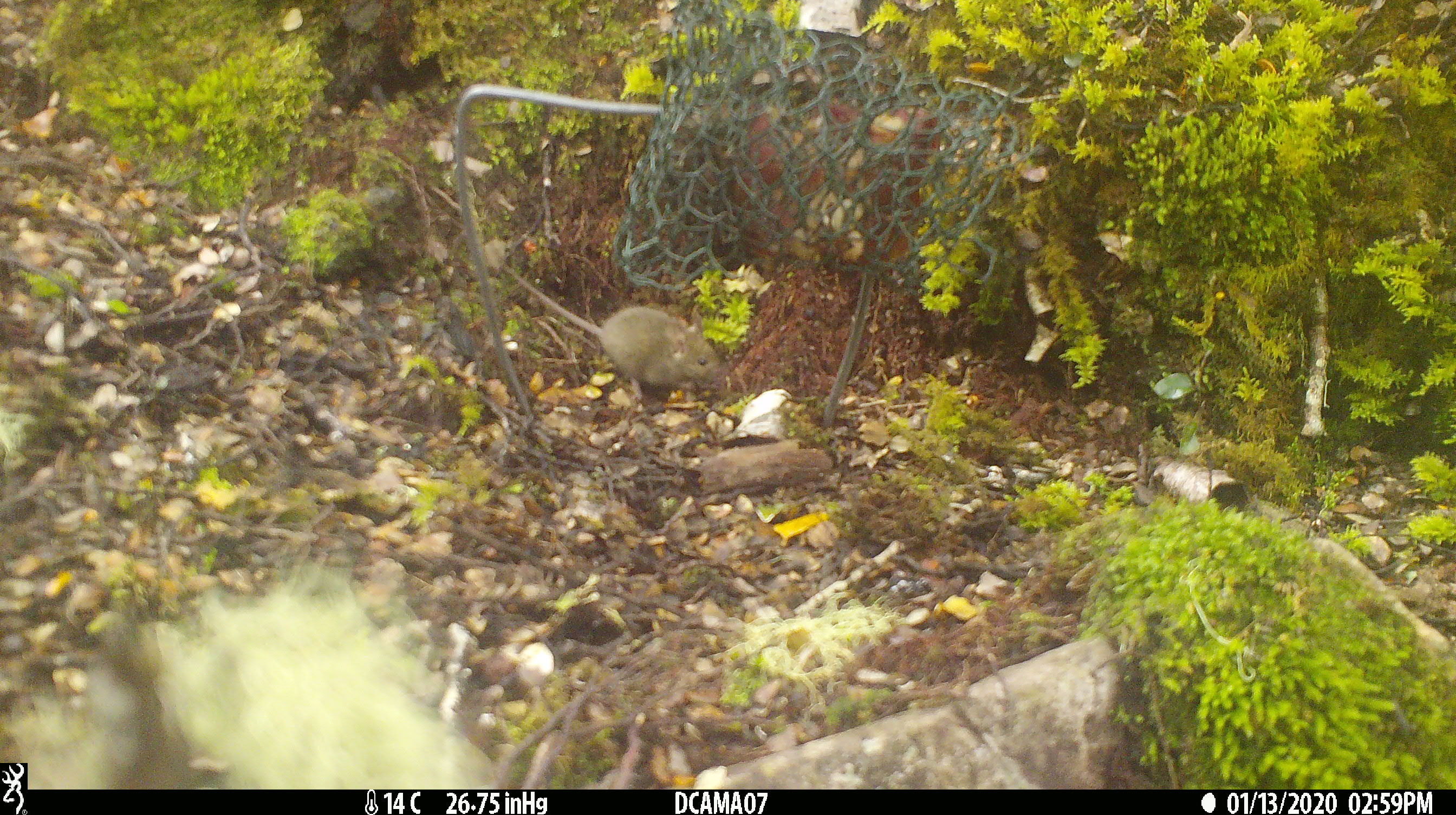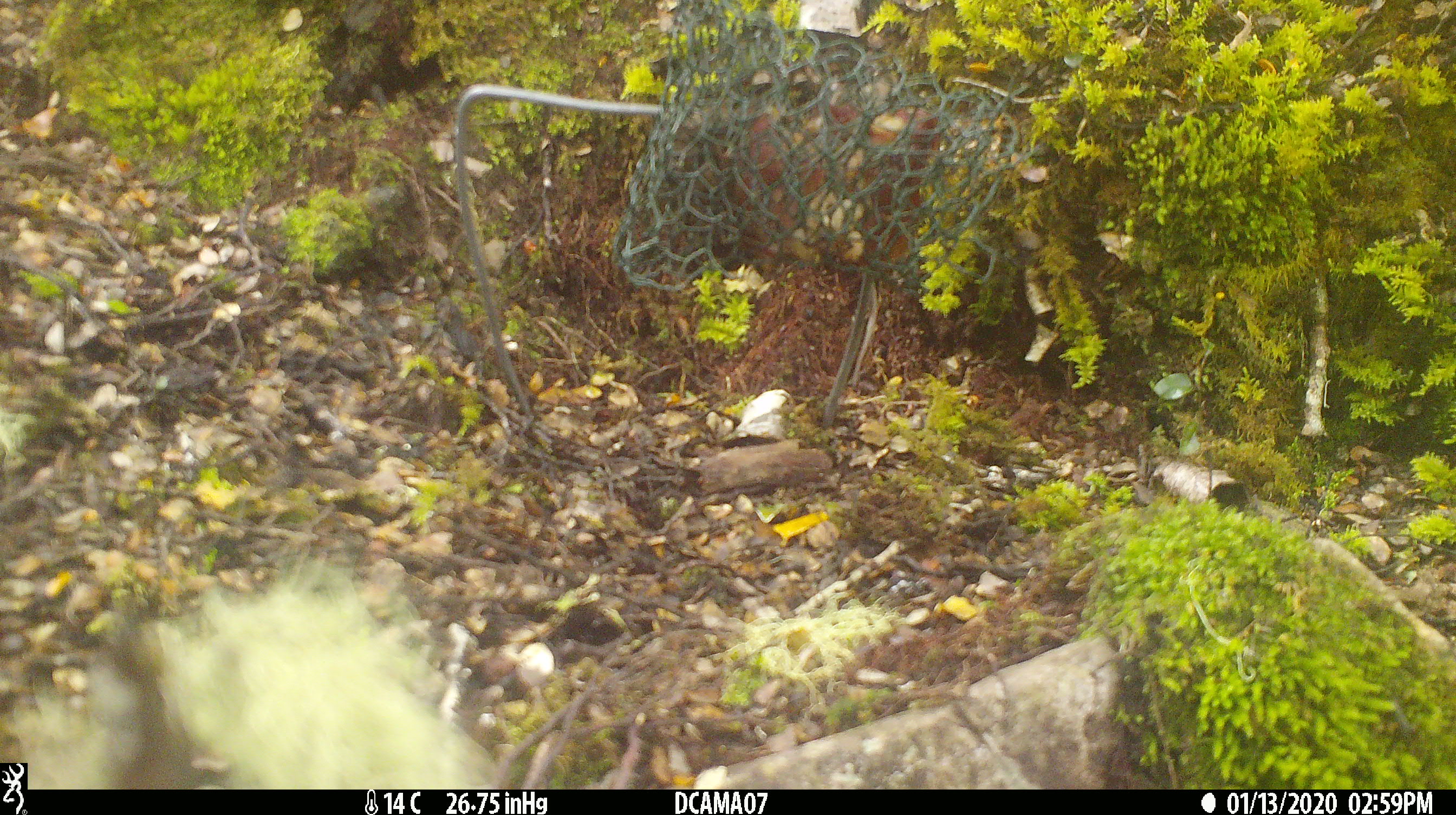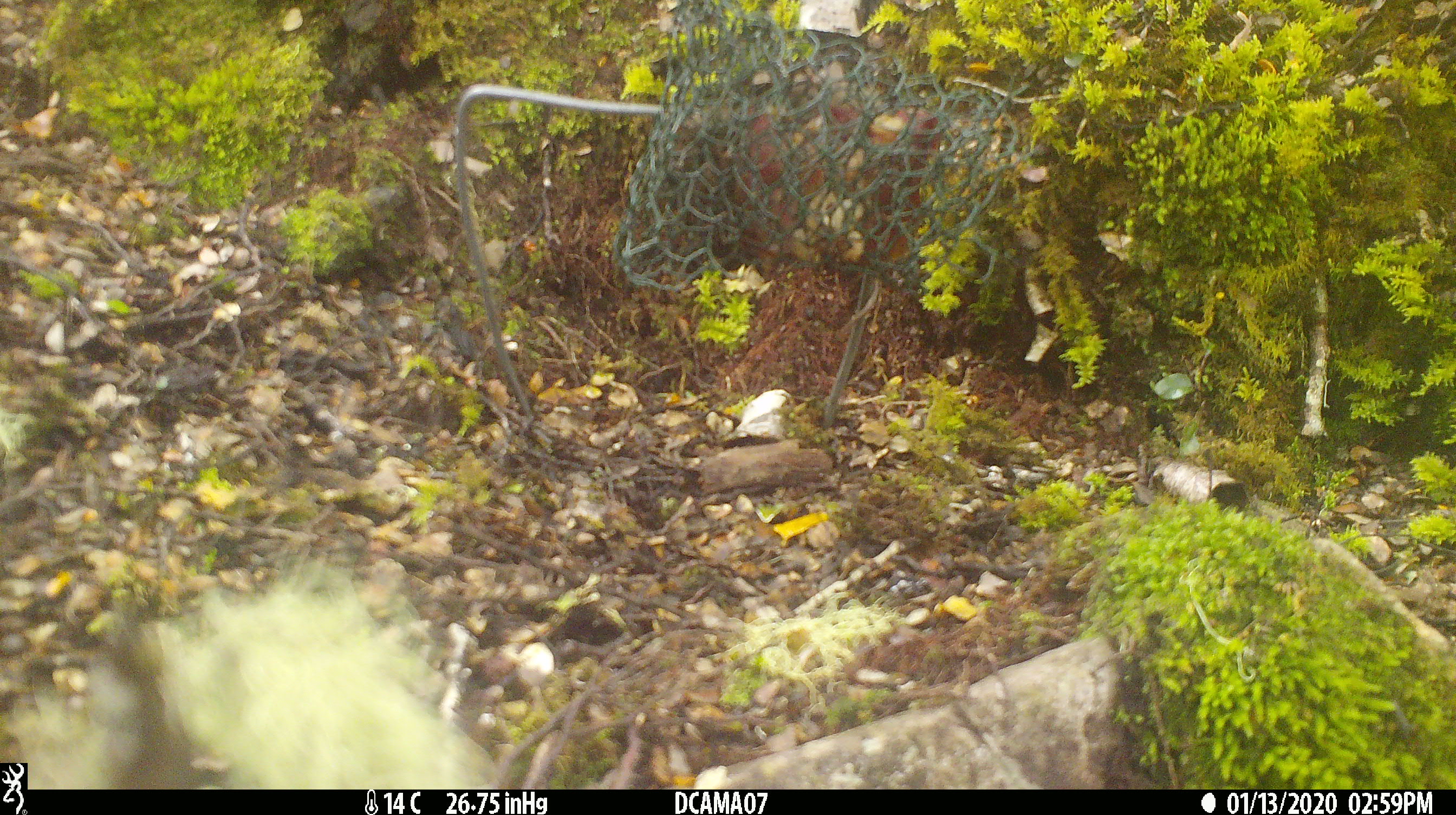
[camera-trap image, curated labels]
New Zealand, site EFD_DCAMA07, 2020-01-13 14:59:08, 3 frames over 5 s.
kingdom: Animalia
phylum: Chordata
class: Mammalia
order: Rodentia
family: Muridae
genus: Mus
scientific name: Mus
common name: mouse